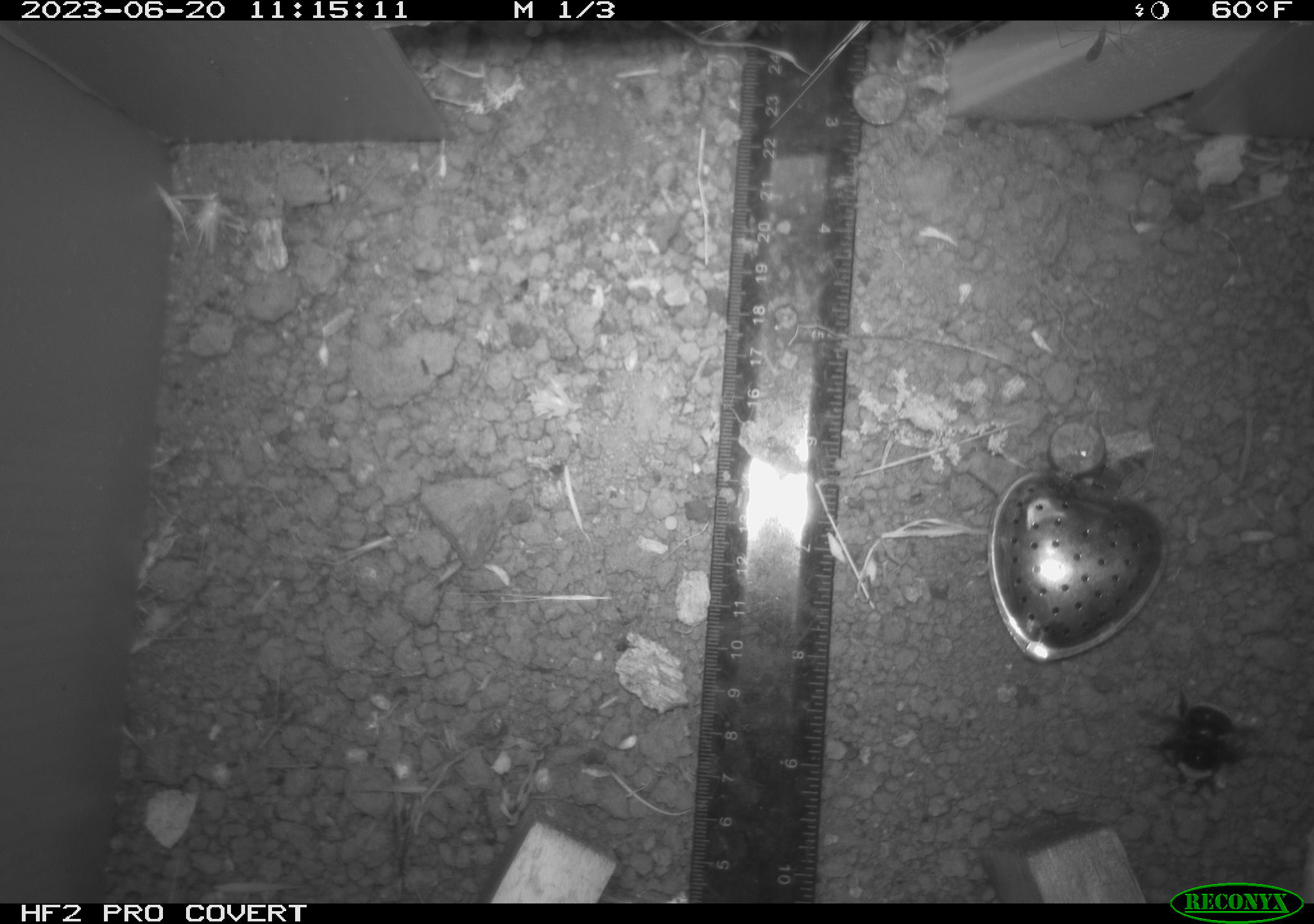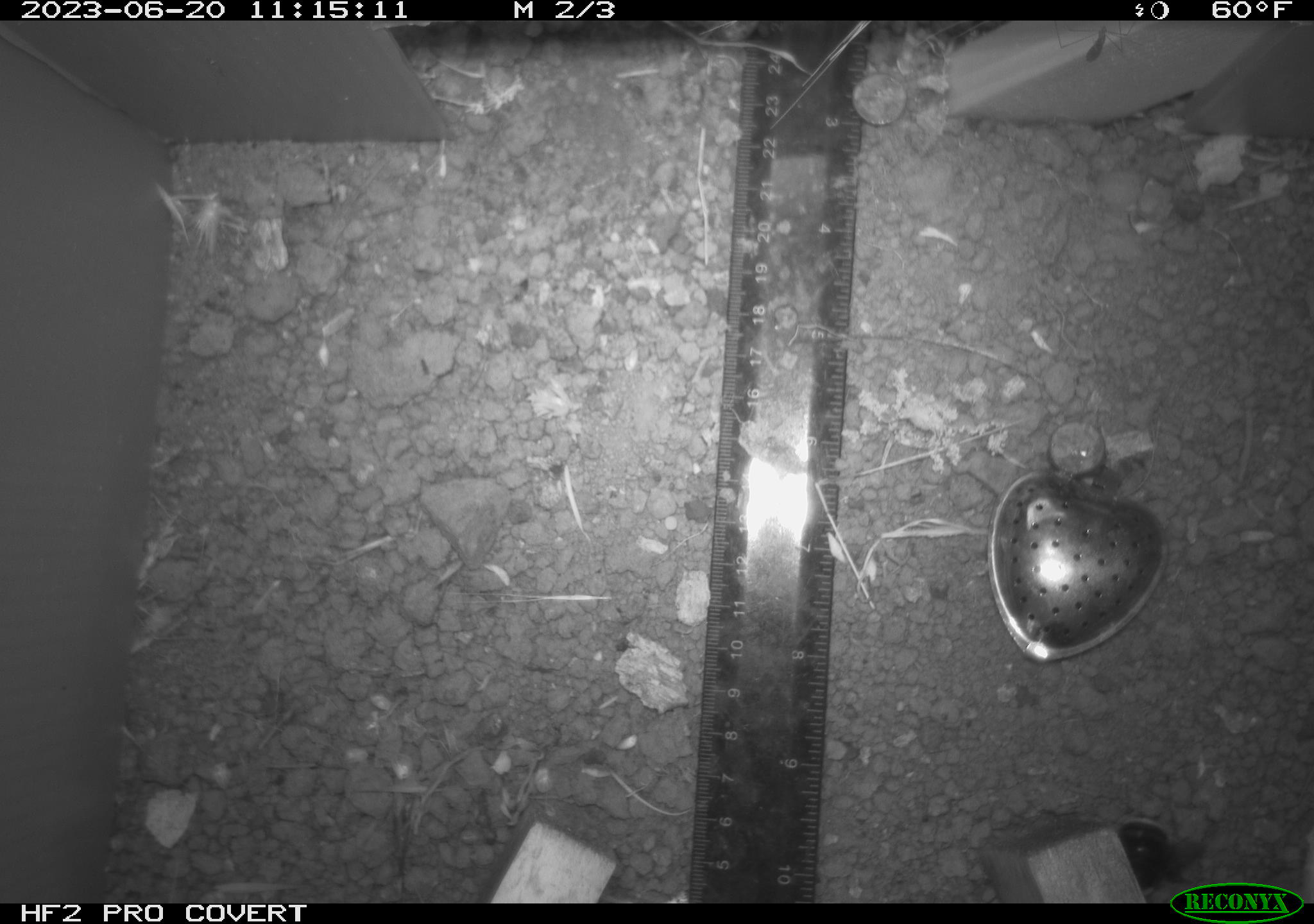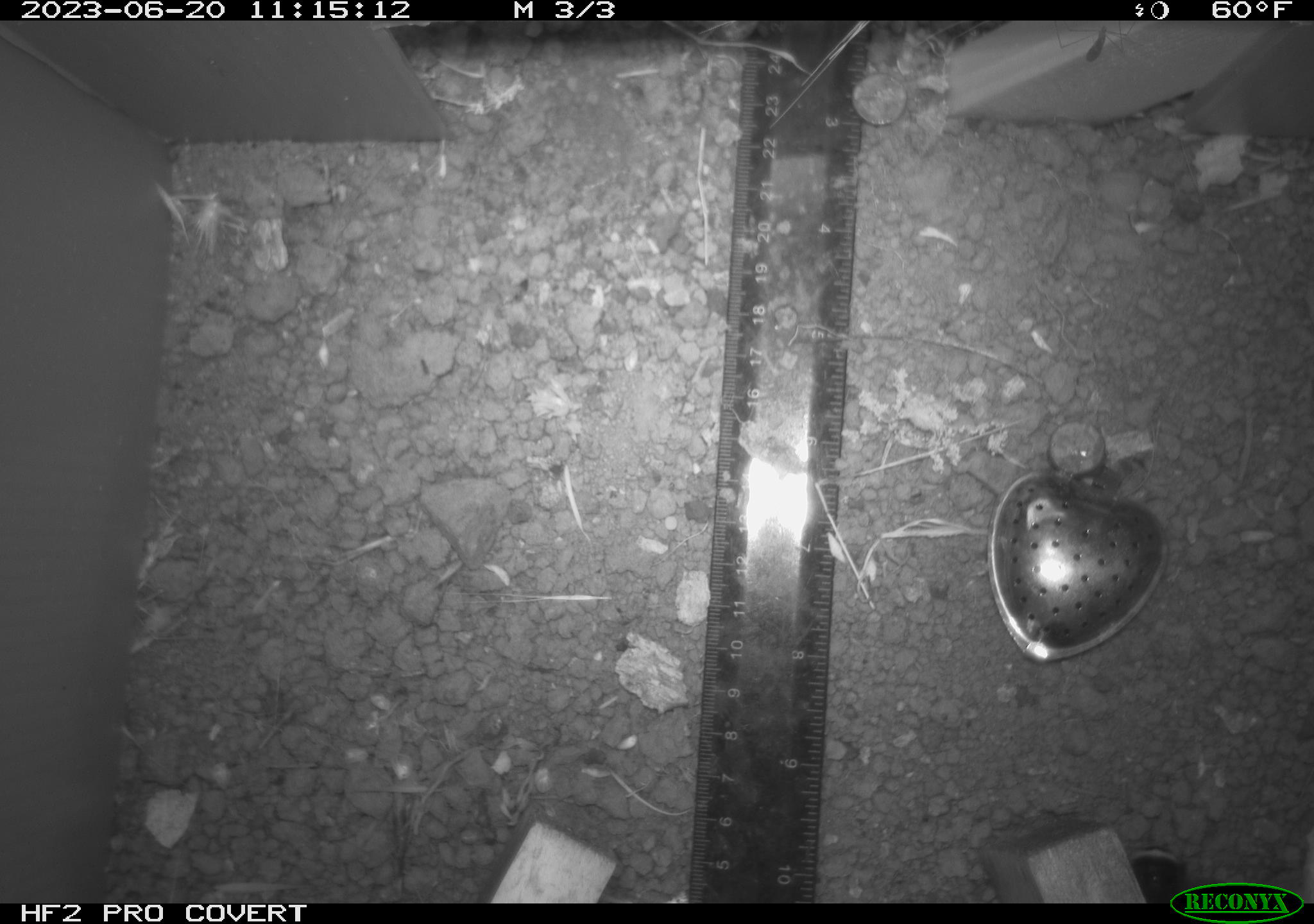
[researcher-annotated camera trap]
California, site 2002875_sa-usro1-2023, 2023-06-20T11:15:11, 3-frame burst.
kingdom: Animalia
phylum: Arthropoda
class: Insecta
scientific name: Insecta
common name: insect